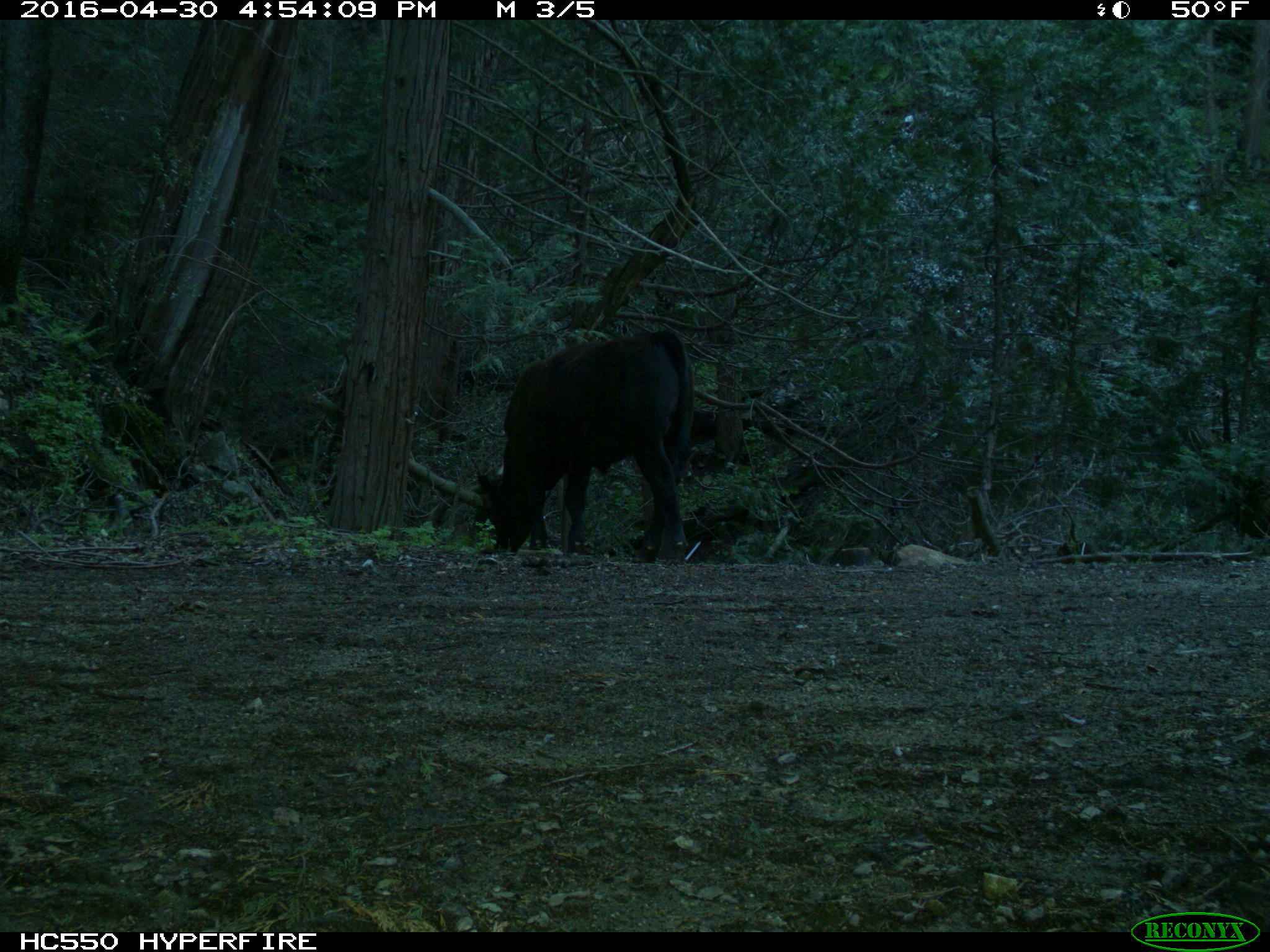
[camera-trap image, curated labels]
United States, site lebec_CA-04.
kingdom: Animalia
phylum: Chordata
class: Mammalia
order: Artiodactyla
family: Bovidae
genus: Bos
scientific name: Bos taurus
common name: domestic cow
Bos taurus (domestic cow).